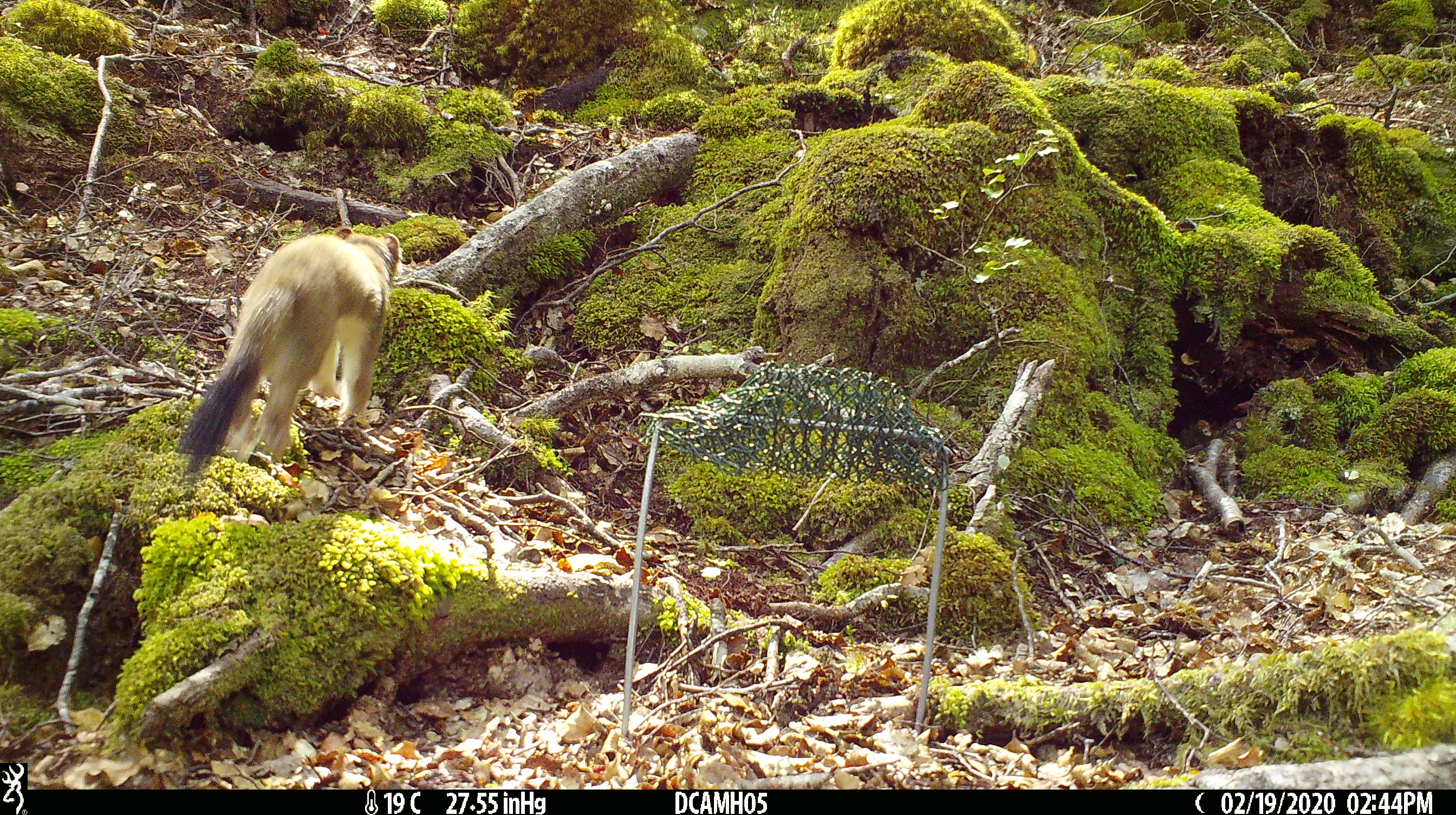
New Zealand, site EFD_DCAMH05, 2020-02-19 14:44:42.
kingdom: Animalia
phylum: Chordata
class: Mammalia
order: Carnivora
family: Mustelidae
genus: Mustela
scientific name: Mustela erminea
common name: stoat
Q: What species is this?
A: Stoat (Mustela erminea).